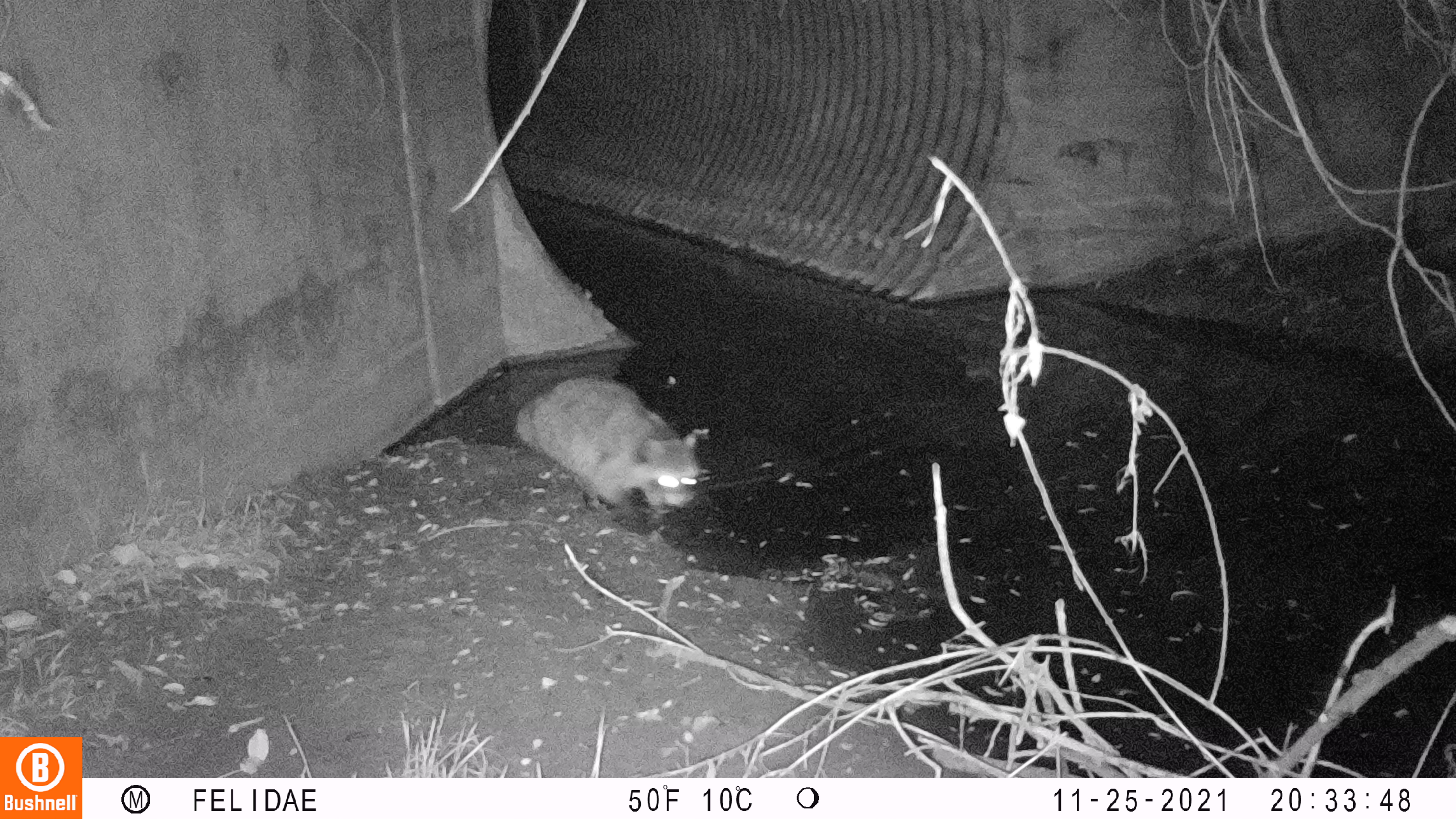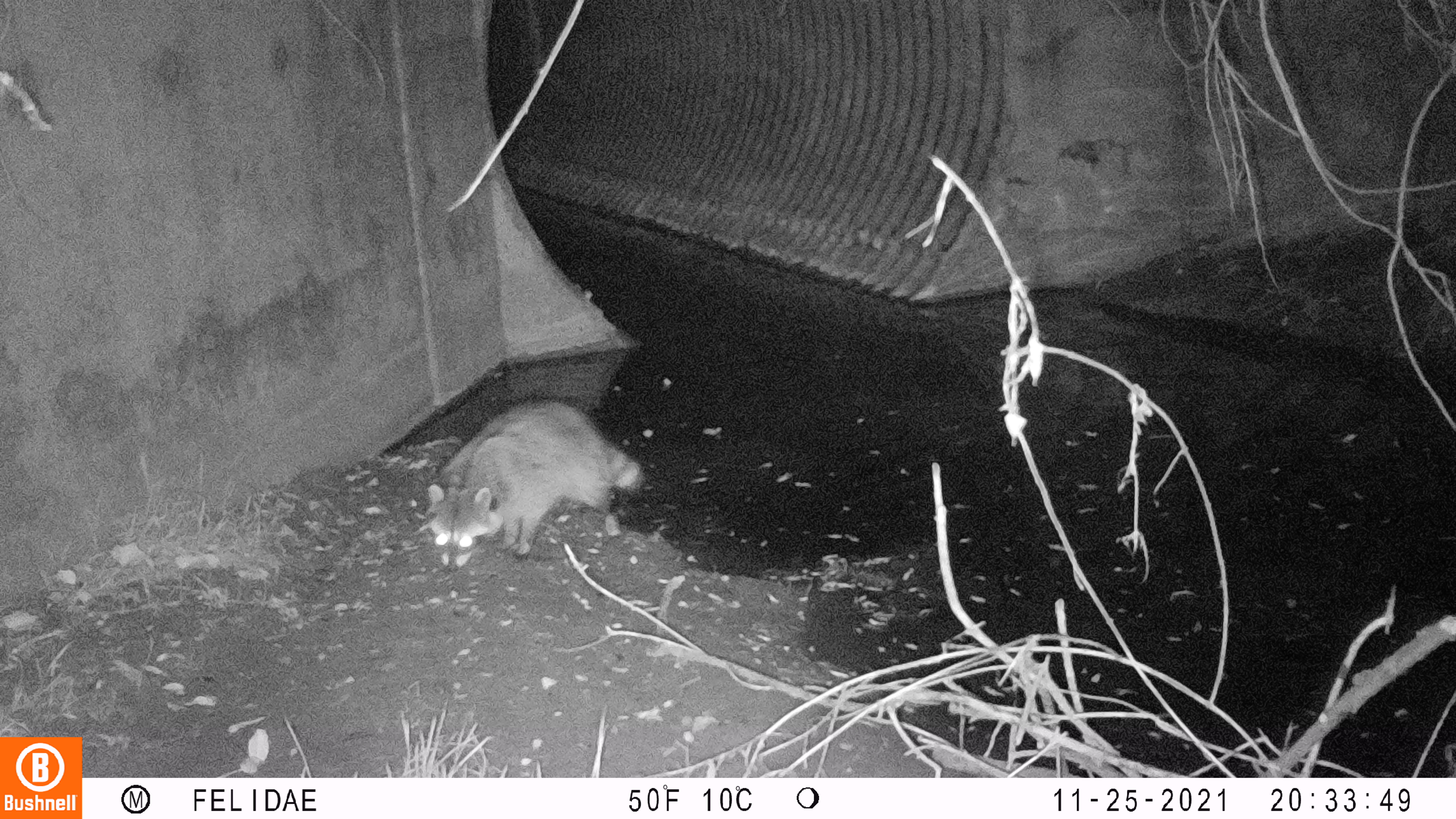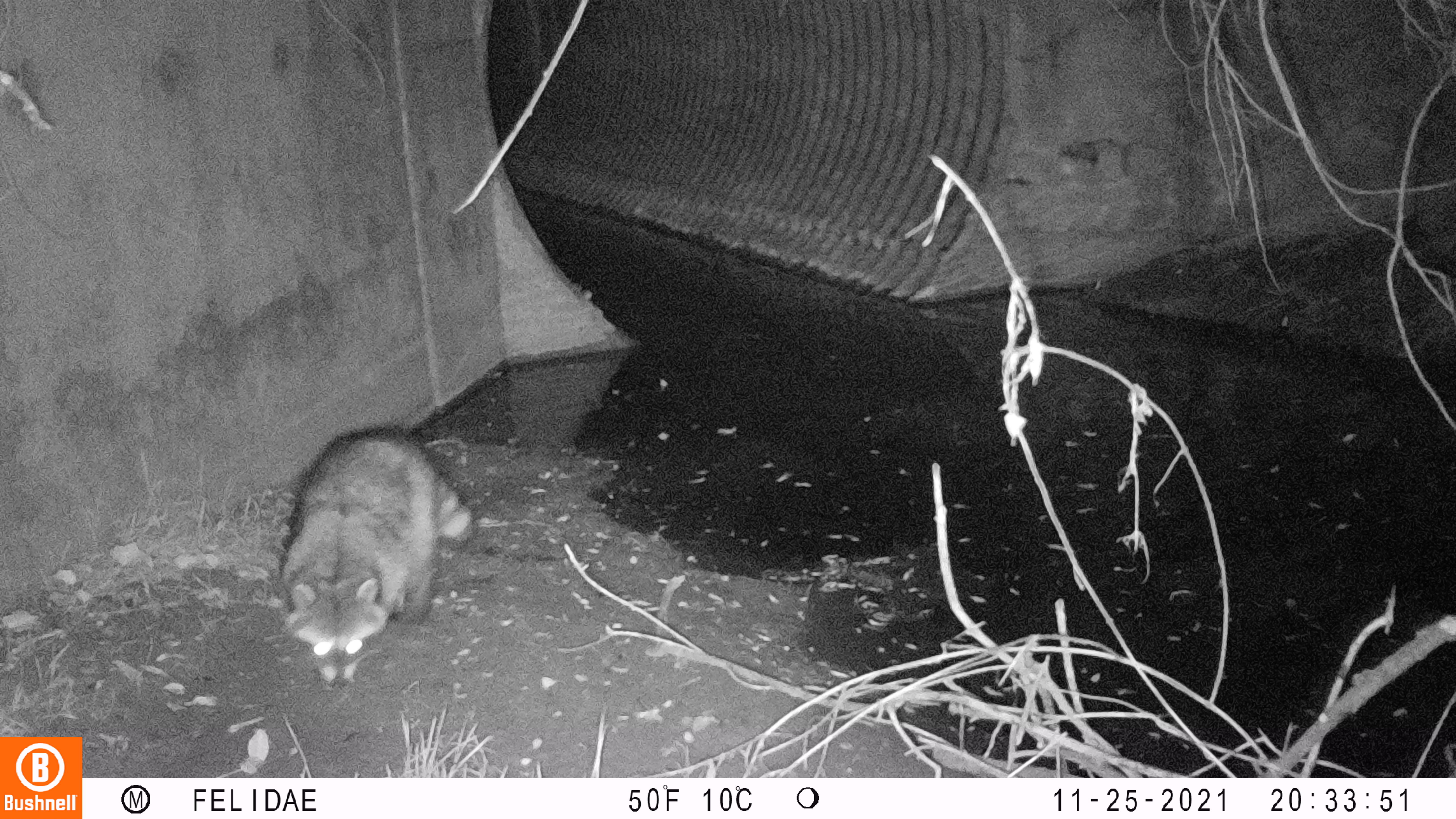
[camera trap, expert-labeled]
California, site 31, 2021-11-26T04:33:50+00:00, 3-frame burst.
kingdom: Animalia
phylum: Chordata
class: Mammalia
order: Carnivora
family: Procyonidae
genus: Procyon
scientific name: Procyon lotor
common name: raccoon